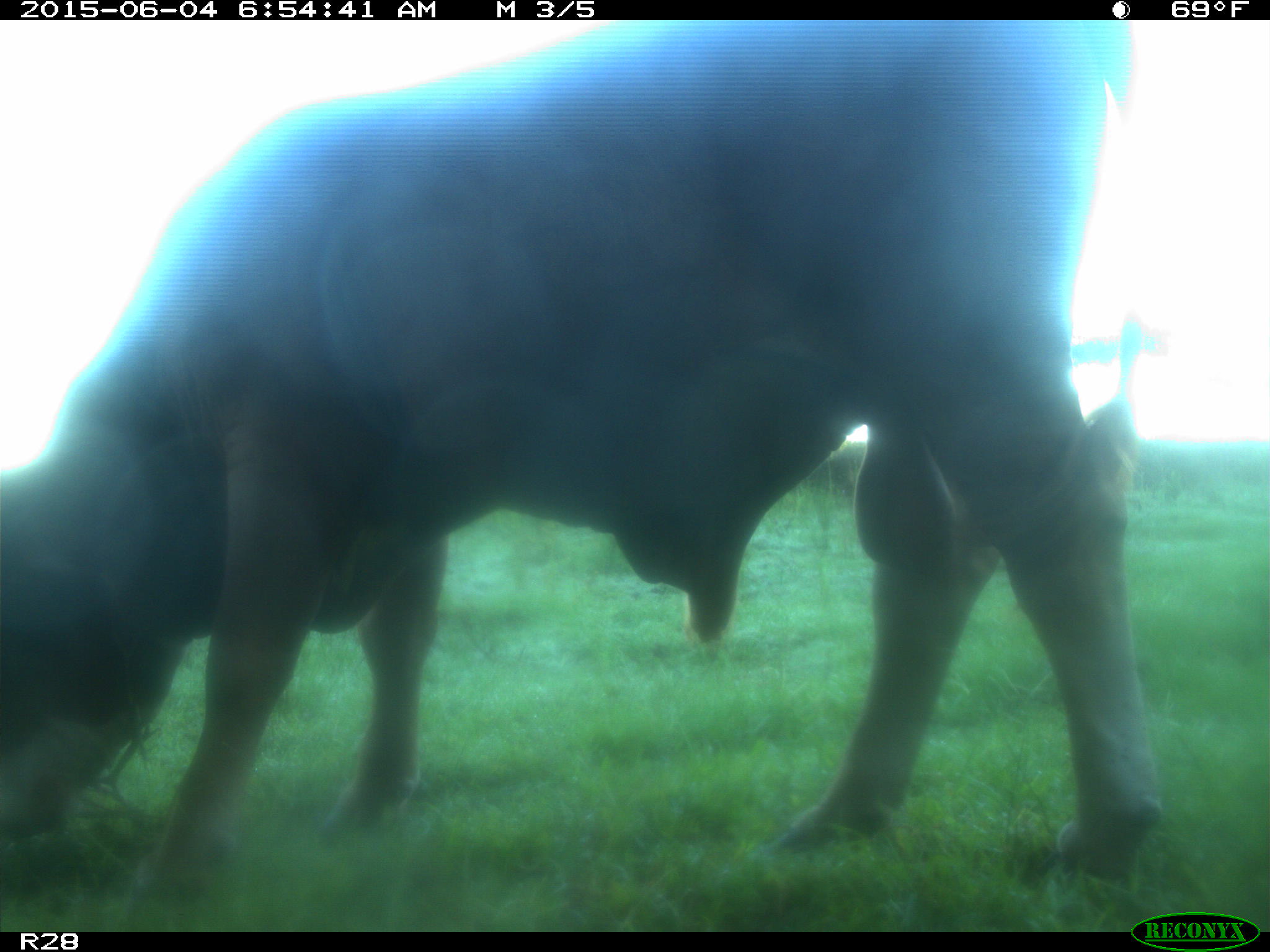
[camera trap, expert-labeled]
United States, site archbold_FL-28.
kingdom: Animalia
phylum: Chordata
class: Mammalia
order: Artiodactyla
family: Bovidae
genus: Bos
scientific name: Bos taurus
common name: domestic cow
Bos taurus (domestic cow).